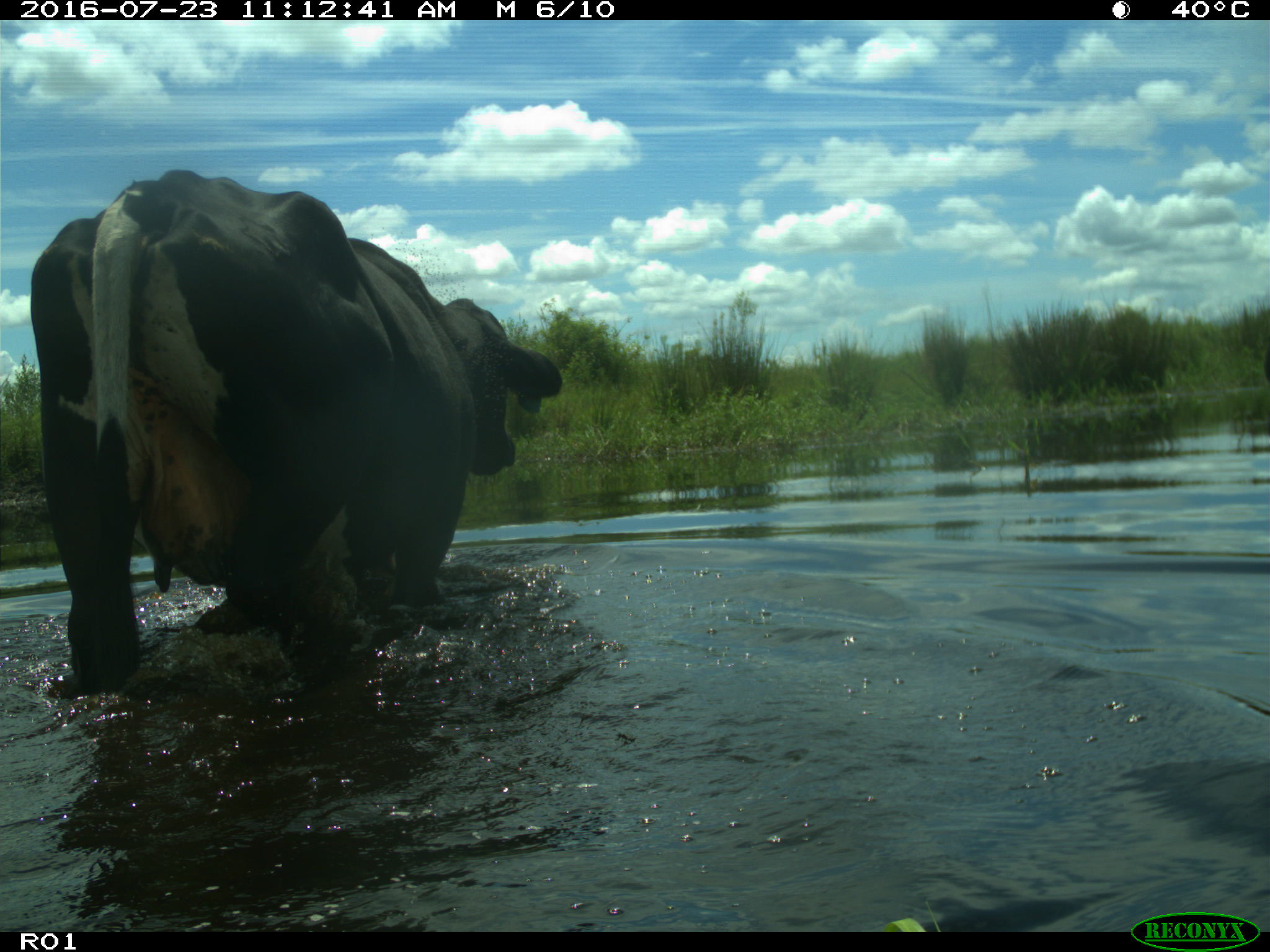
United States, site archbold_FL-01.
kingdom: Animalia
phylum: Chordata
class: Mammalia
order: Artiodactyla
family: Bovidae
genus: Bos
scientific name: Bos taurus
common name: domestic cow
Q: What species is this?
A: Bos taurus (domestic cow).